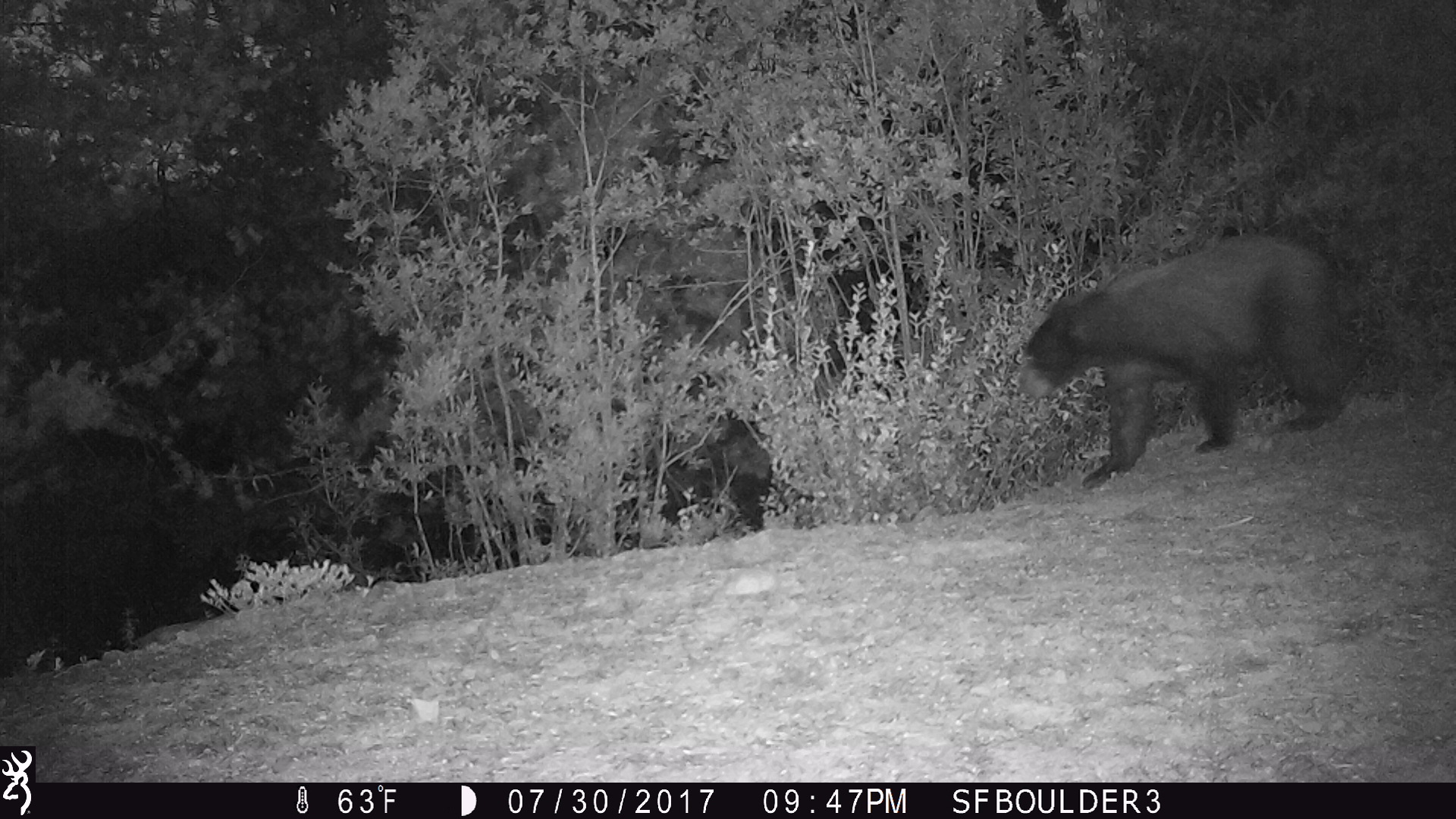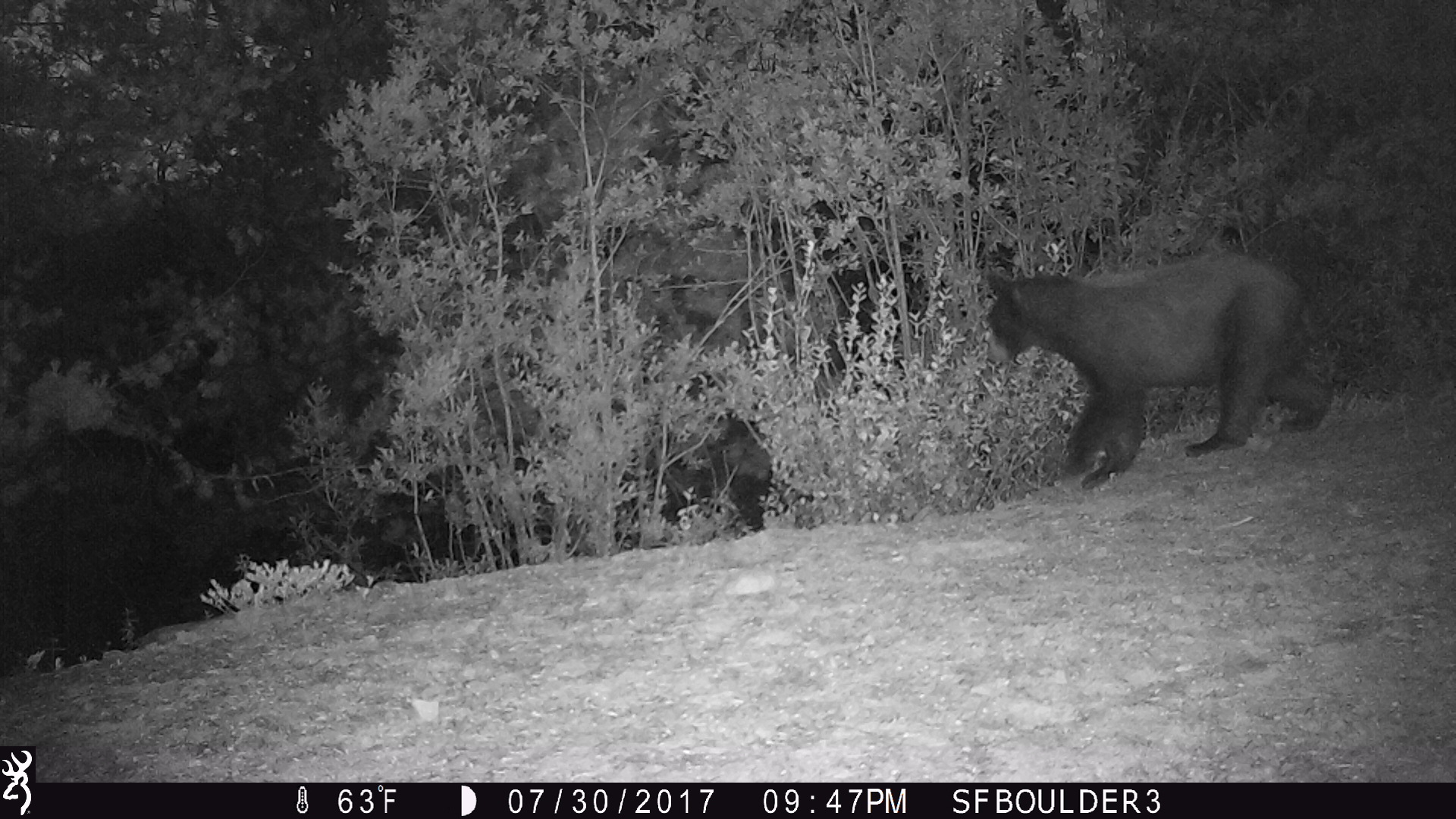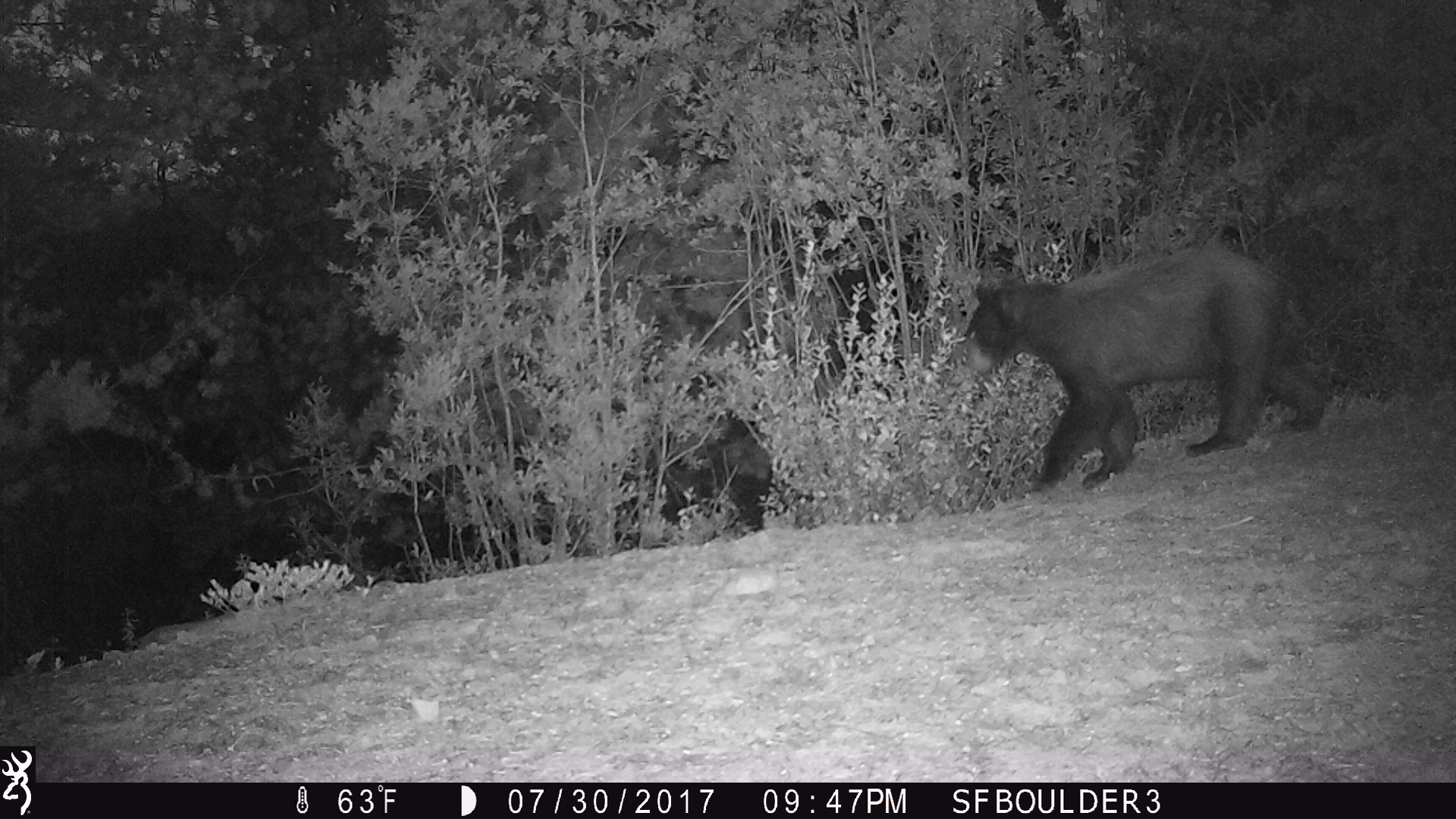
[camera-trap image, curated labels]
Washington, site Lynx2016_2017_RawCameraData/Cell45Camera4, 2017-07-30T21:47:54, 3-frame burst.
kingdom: Animalia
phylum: Chordata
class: Mammalia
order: Carnivora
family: Ursidae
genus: Ursus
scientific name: Ursus americanus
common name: american black bear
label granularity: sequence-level